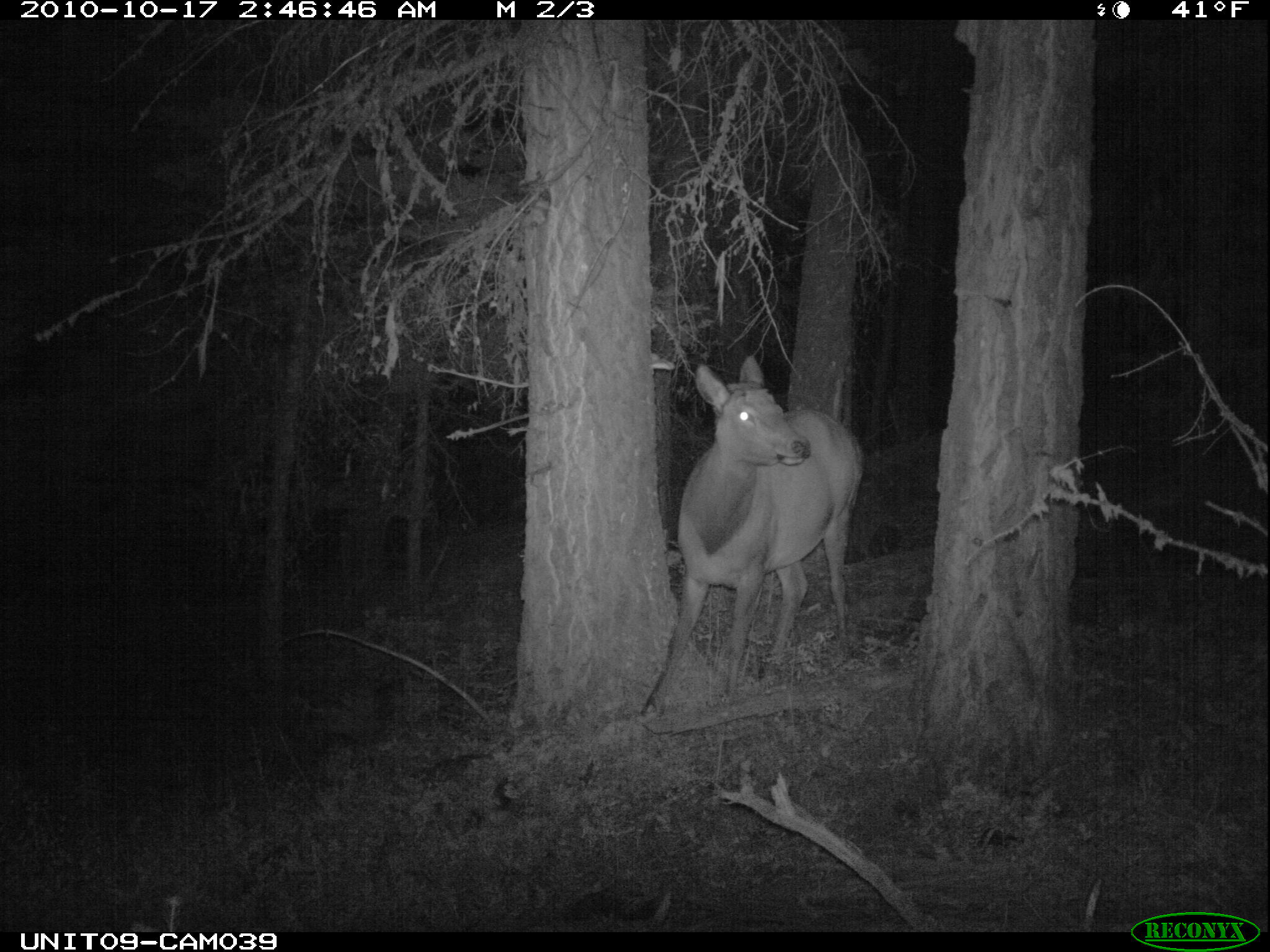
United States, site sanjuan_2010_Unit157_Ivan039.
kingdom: Animalia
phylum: Chordata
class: Mammalia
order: Artiodactyla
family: Cervidae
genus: Cervus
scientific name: Cervus elaphus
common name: red deer